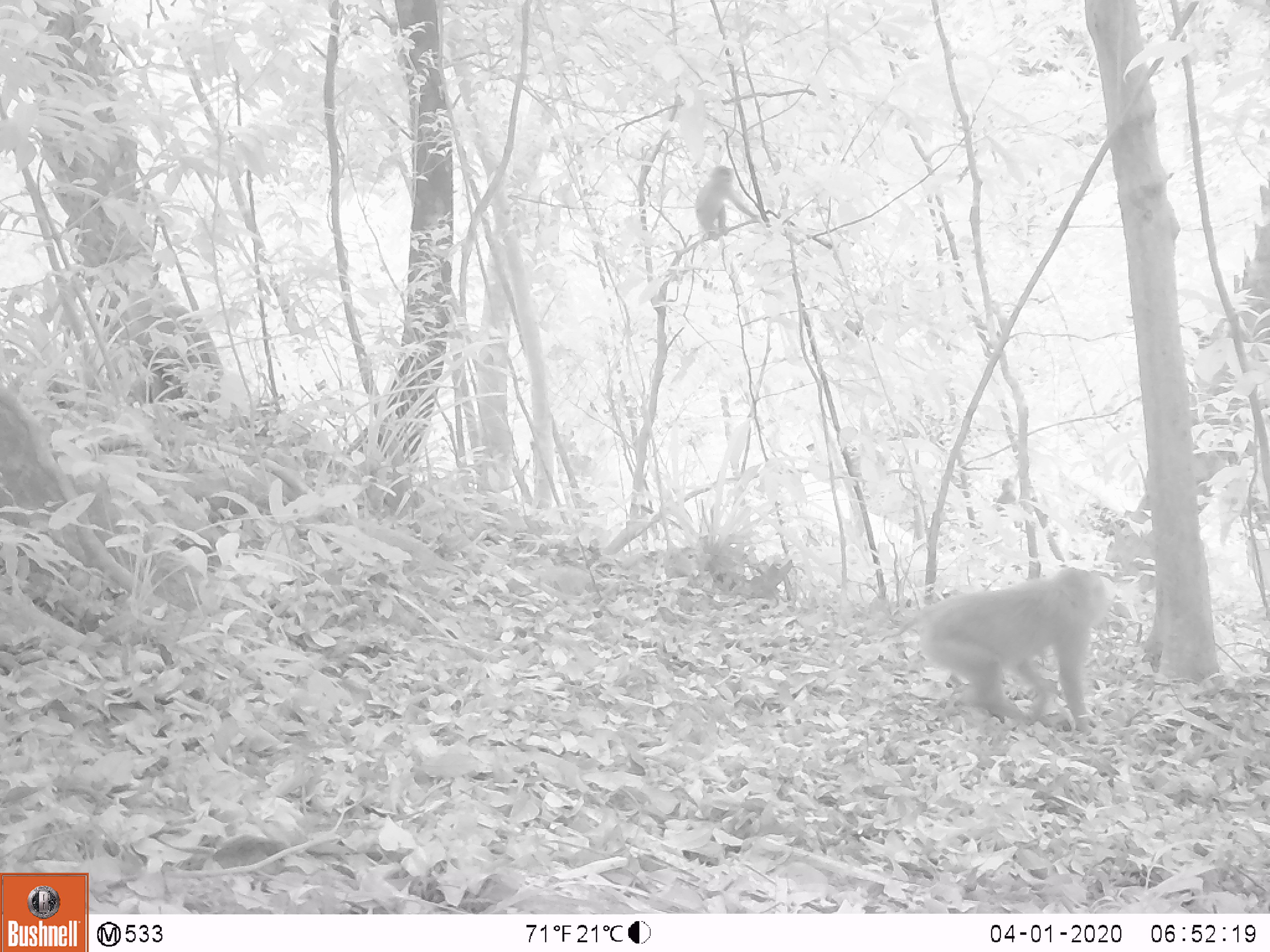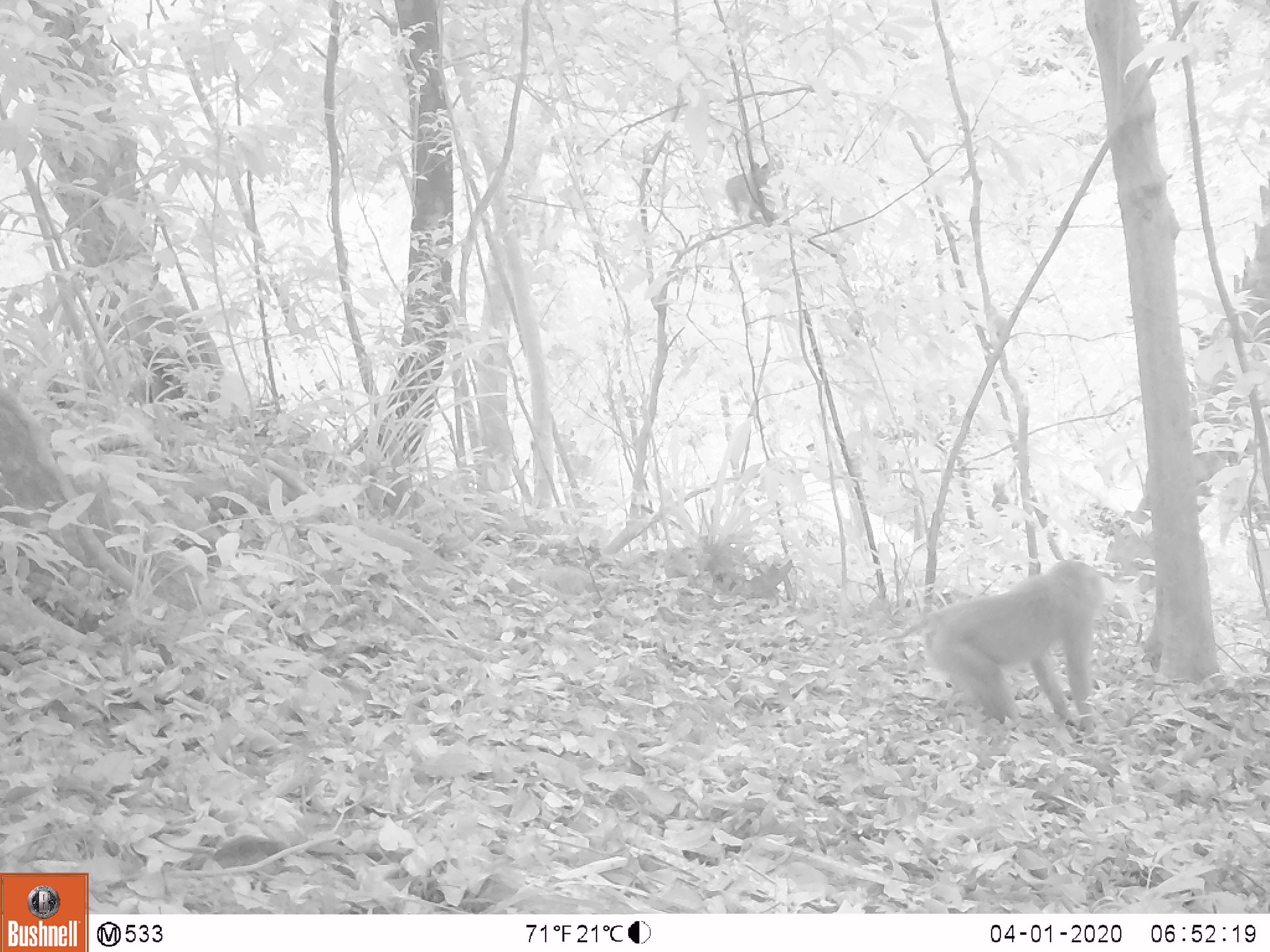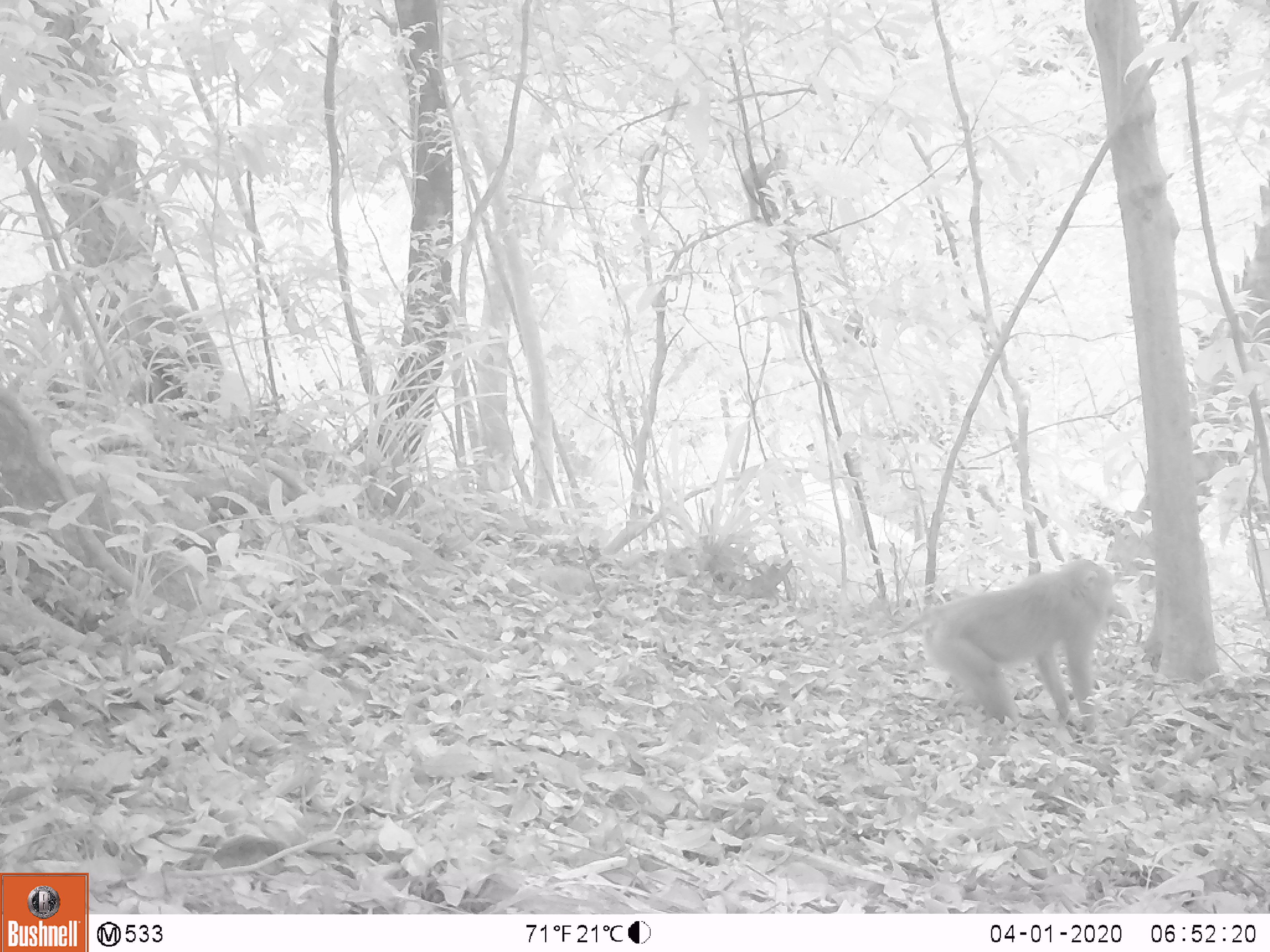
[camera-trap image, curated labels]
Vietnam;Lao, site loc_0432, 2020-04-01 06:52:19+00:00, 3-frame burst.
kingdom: Animalia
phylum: Chordata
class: Mammalia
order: Primates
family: Cercopithecidae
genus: Macaca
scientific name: Macaca nemestrina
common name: pig-tailed macaque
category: pig tailed macaque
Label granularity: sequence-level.